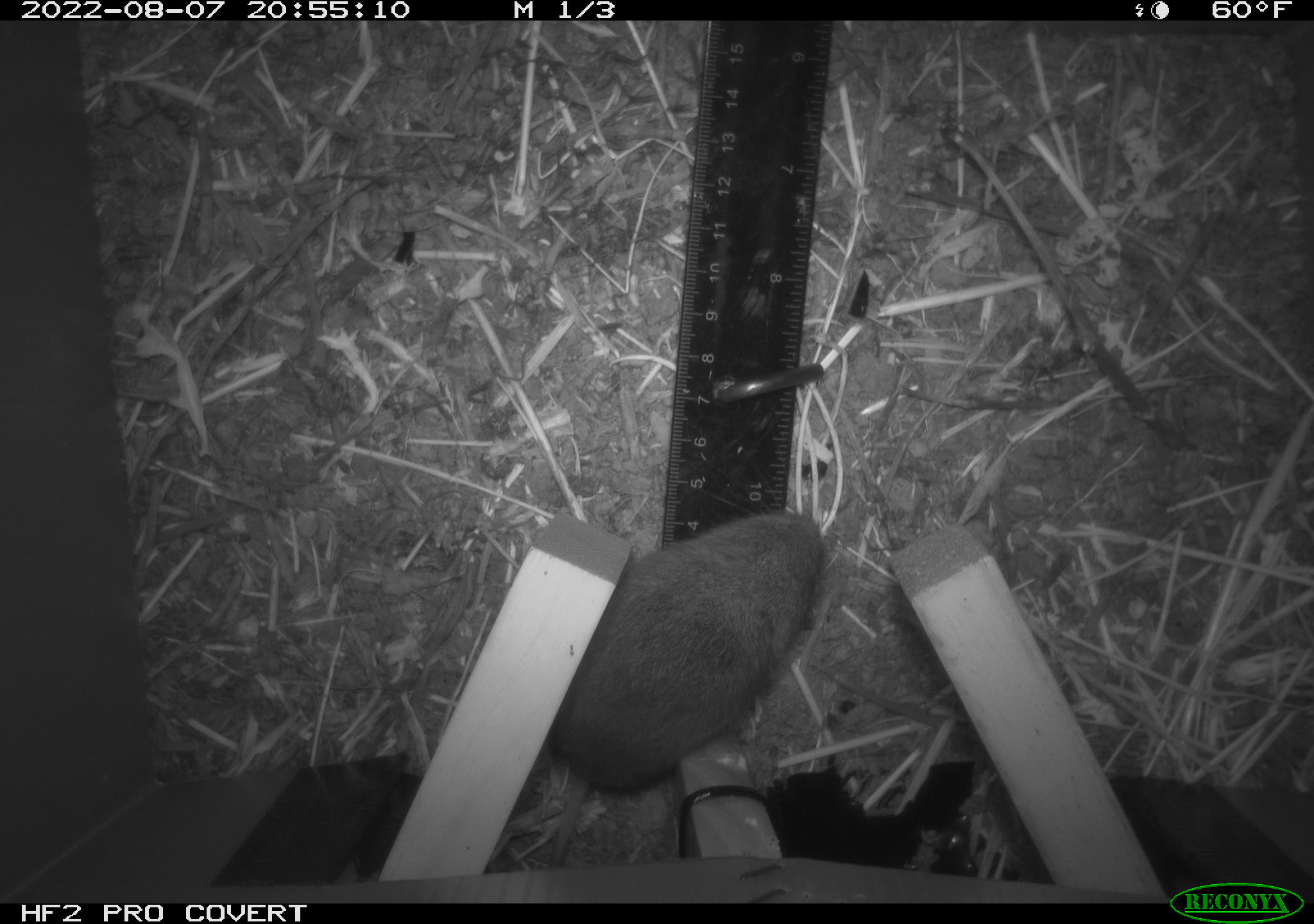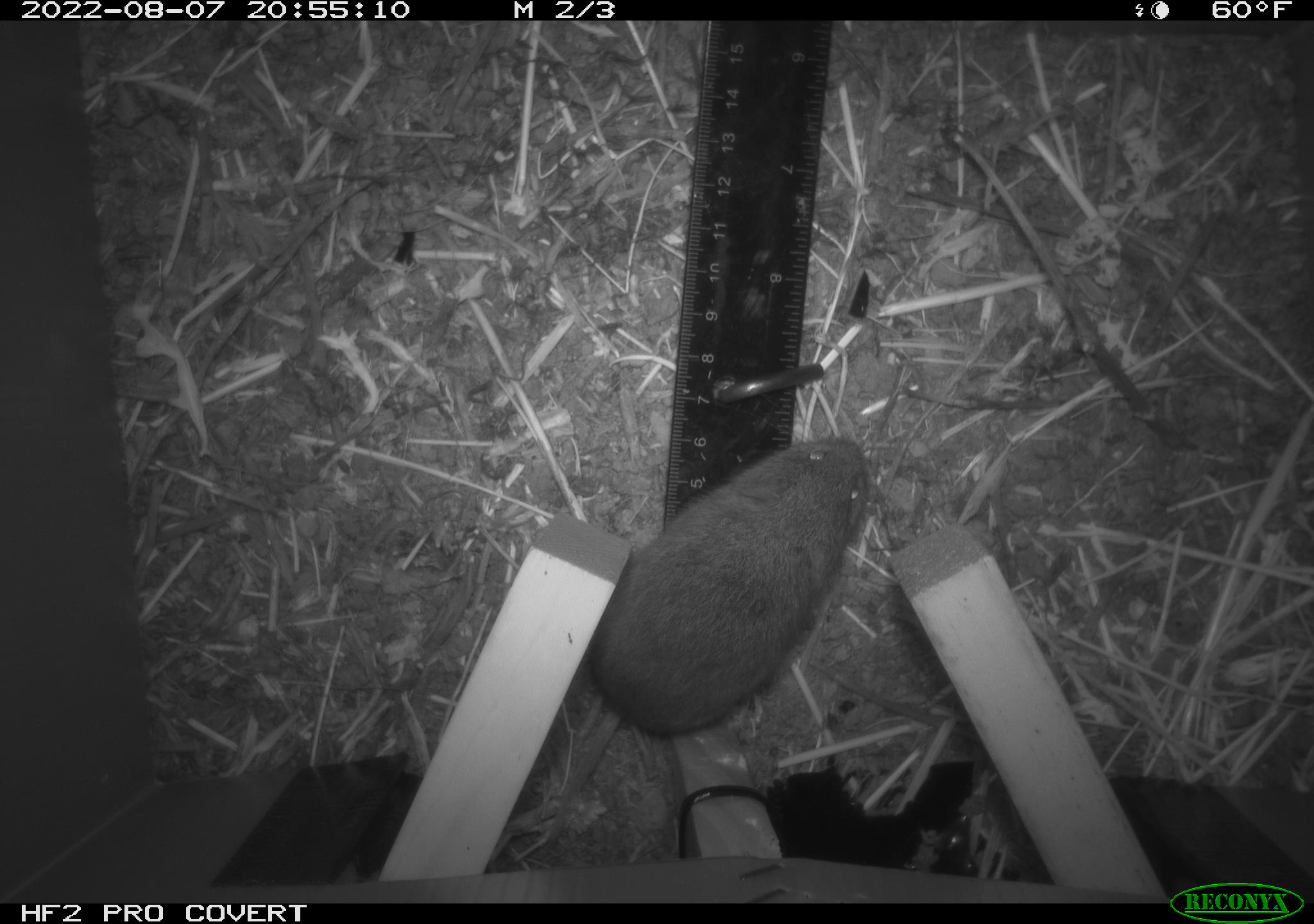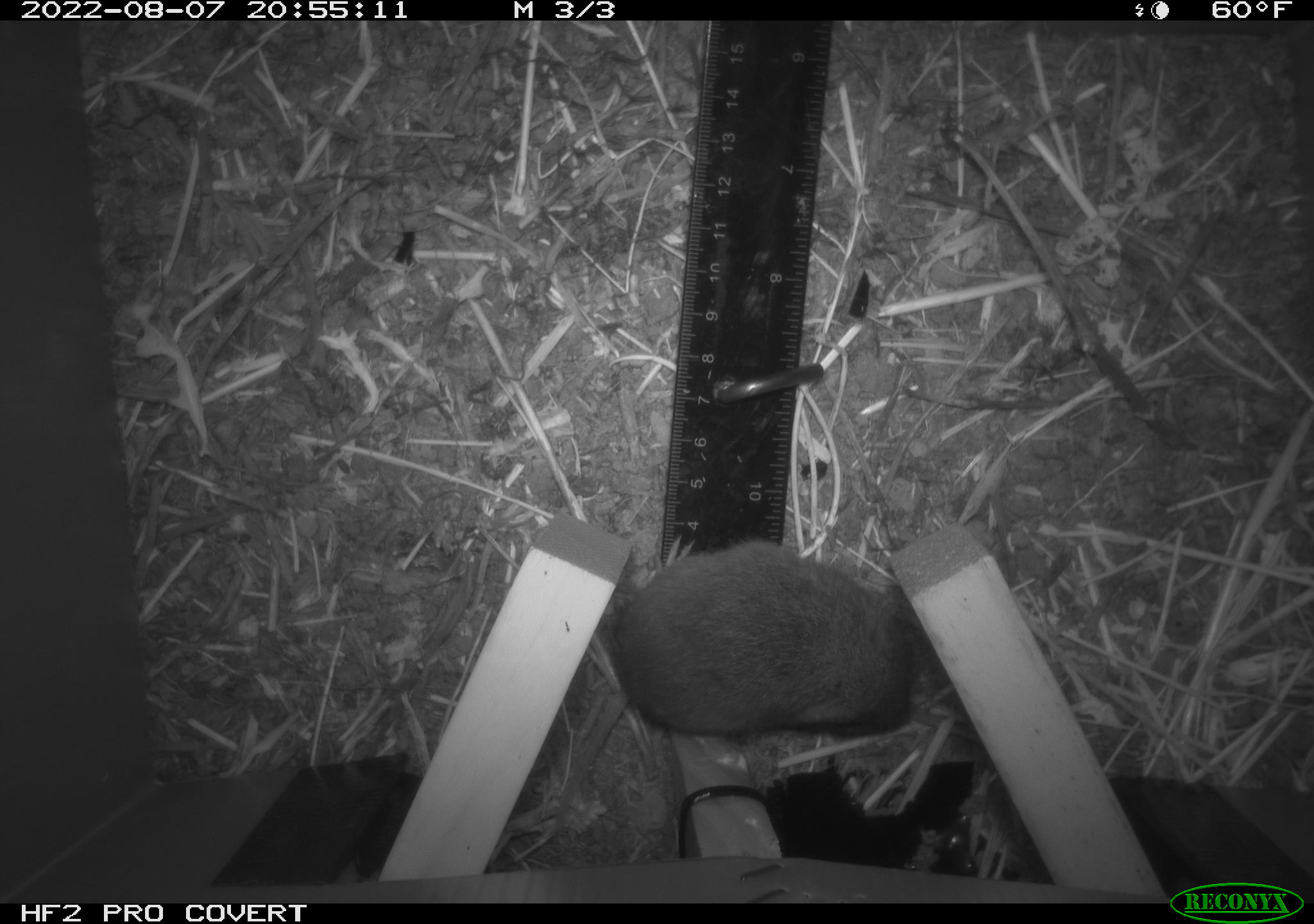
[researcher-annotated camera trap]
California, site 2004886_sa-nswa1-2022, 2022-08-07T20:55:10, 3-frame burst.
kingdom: Animalia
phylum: Chordata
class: Mammalia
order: Rodentia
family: Cricetidae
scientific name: Cricetidae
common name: hamsters, voles, lemmings, and allies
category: cricetidae family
Cricetidae family (hamsters, voles, lemmings, and allies) (Cricetidae).